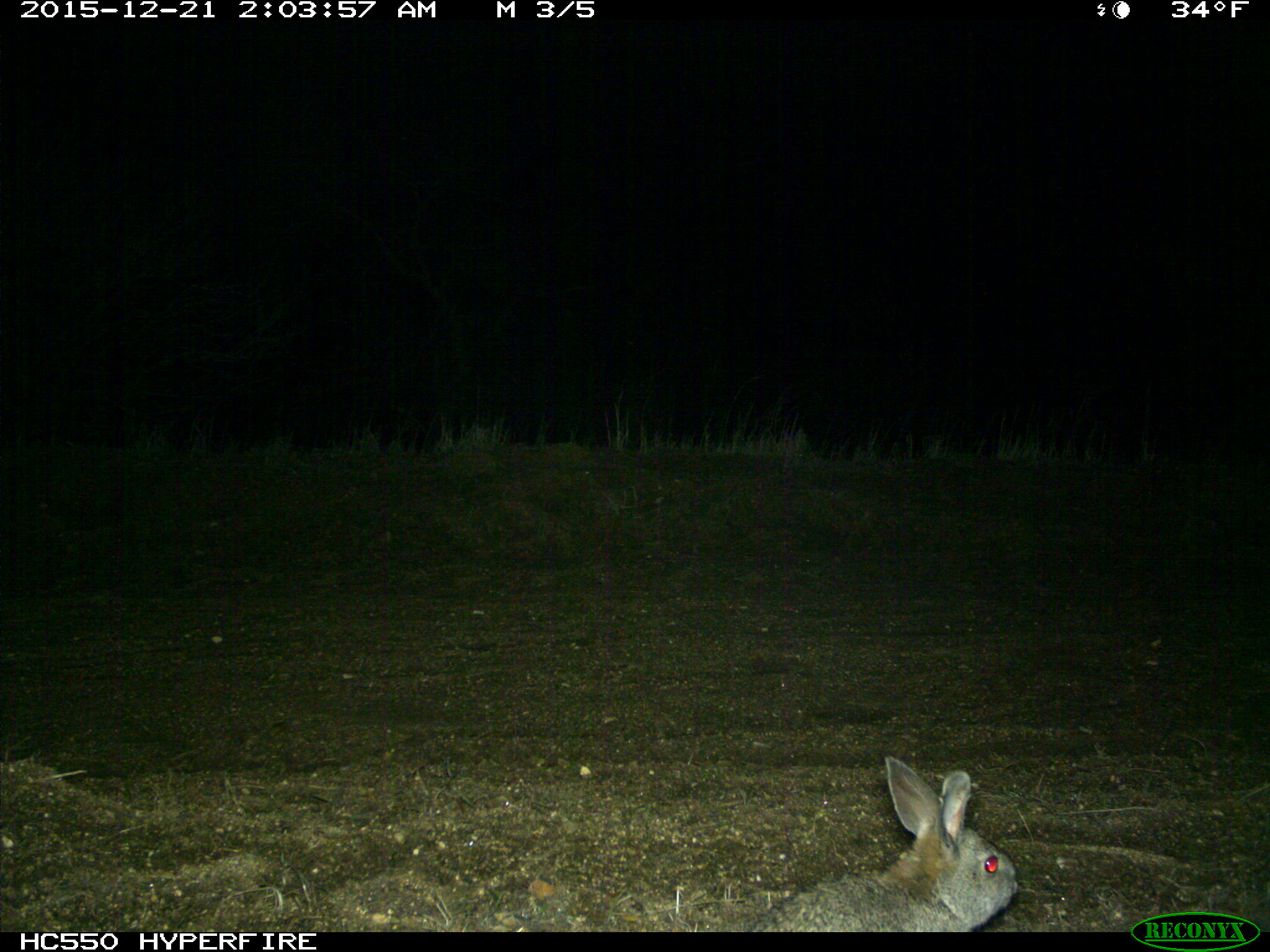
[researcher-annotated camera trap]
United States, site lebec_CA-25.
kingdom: Animalia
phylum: Chordata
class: Mammalia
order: Lagomorpha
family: Leporidae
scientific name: Leporidae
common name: rabbits and hares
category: unidentified rabbit